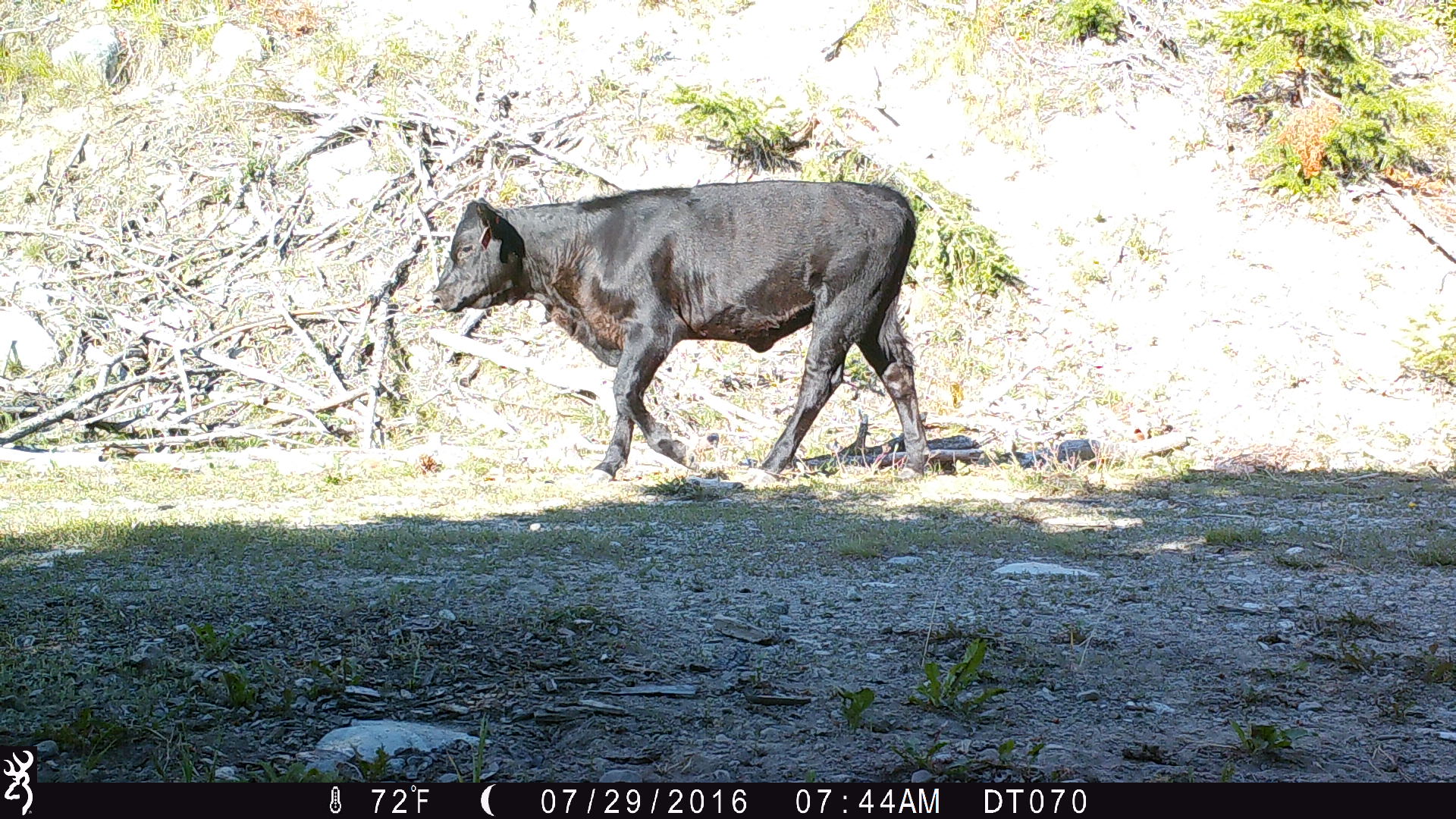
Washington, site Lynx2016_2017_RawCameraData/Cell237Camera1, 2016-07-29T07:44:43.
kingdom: Animalia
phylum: Chordata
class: Mammalia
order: Artiodactyla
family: Bovidae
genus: Bos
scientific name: Bos taurus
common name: domestic cattle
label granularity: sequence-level